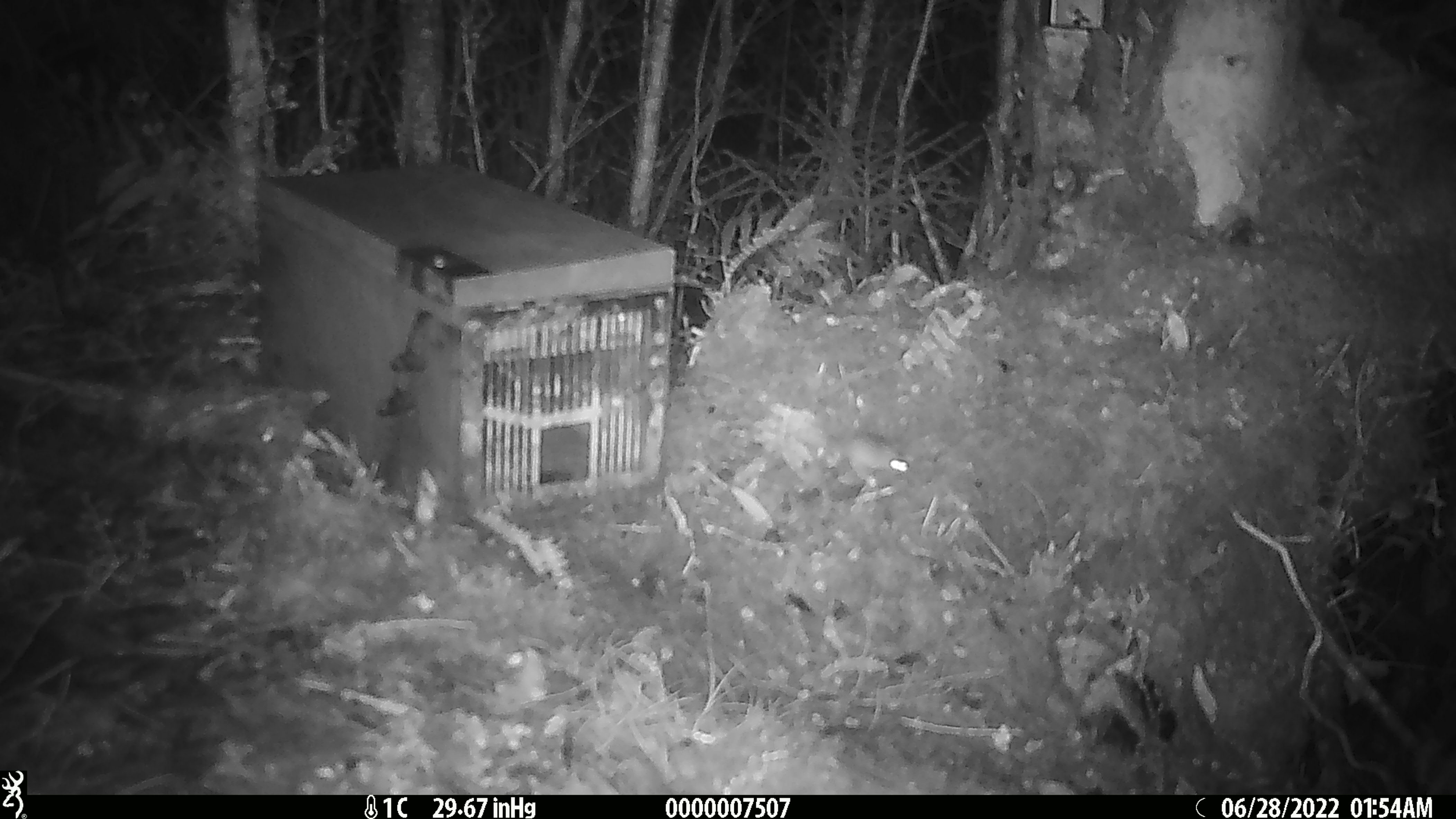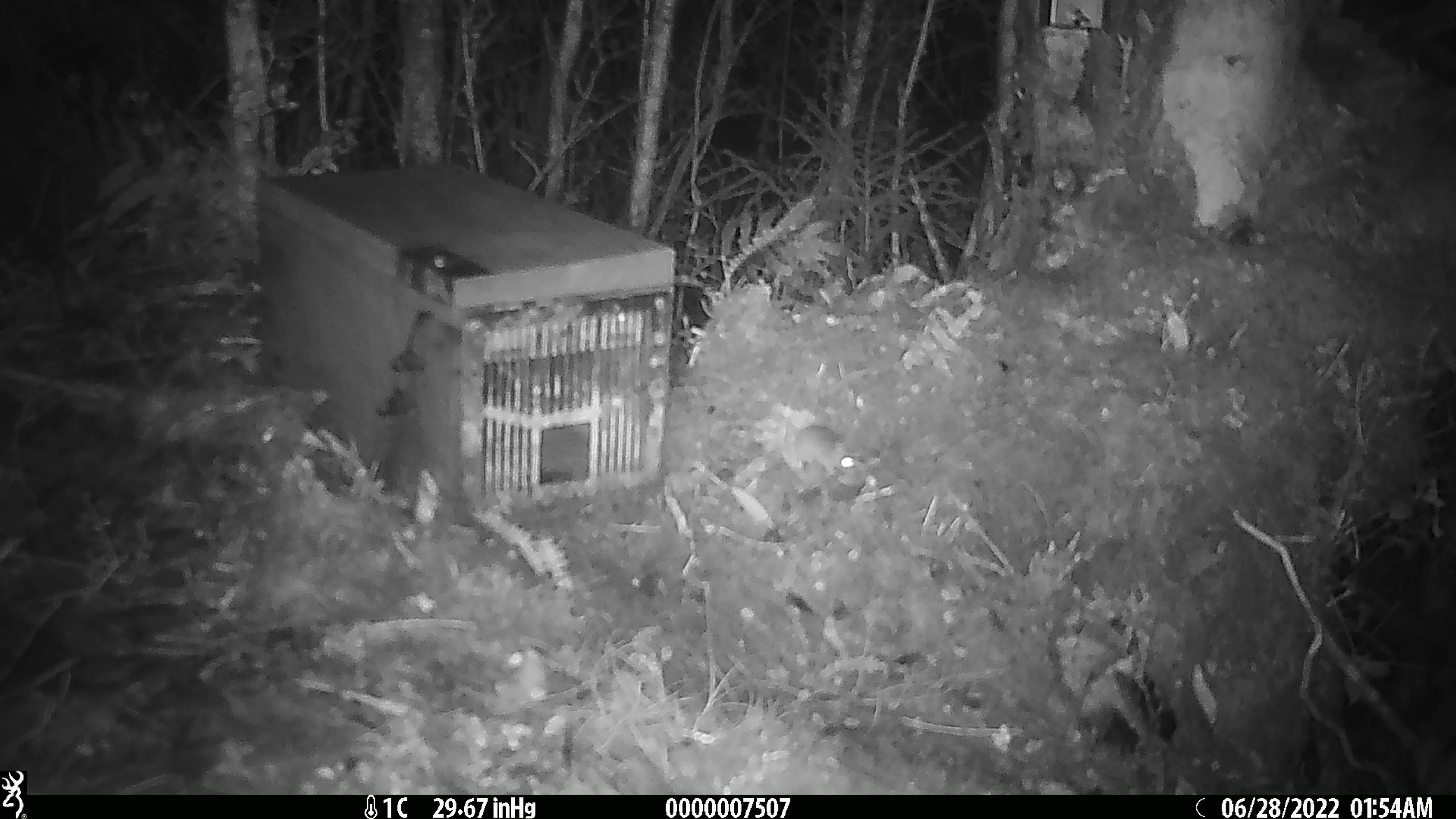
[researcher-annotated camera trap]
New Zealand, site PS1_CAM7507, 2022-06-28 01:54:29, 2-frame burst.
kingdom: Animalia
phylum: Chordata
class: Mammalia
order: Rodentia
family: Muridae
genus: Mus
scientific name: Mus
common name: mouse